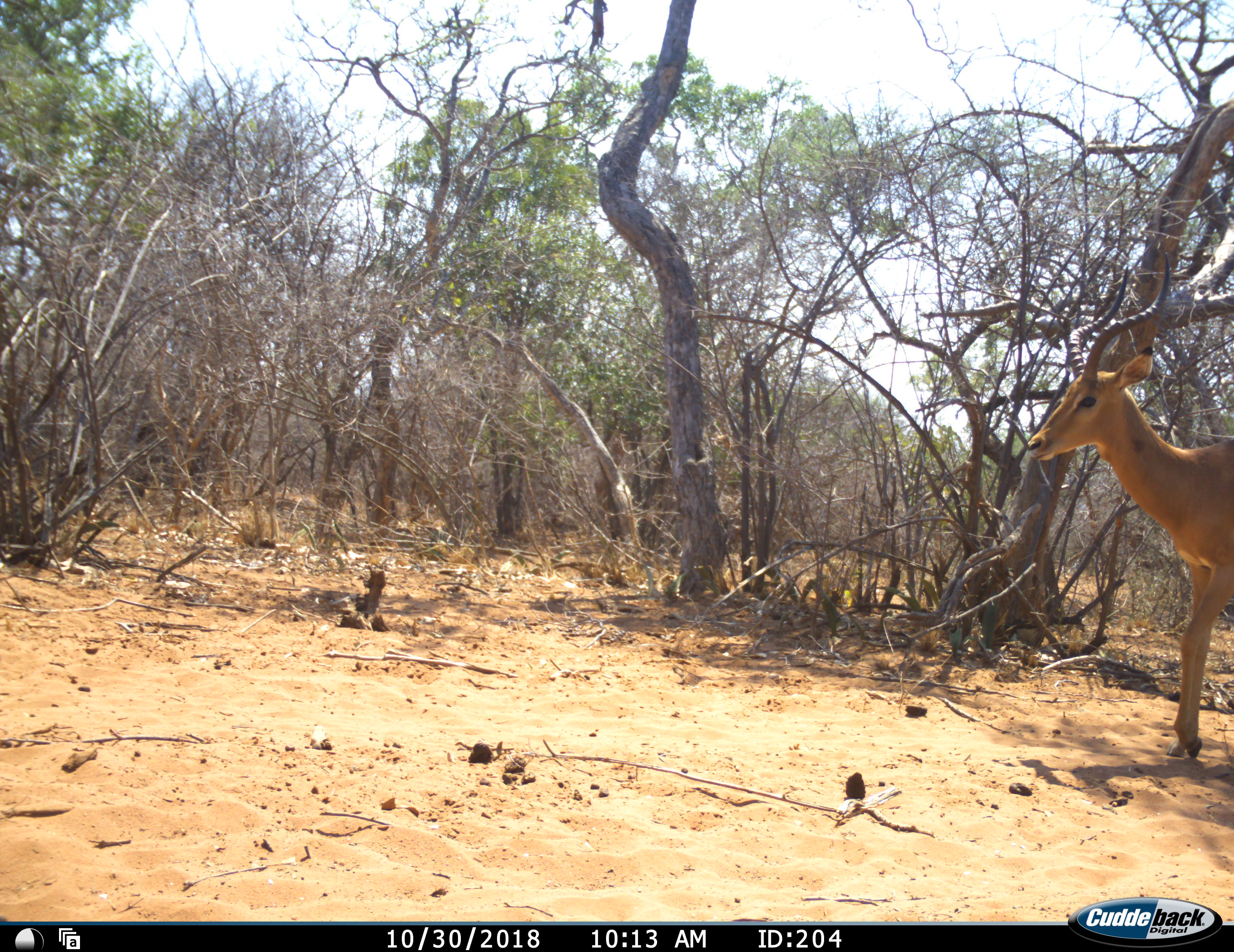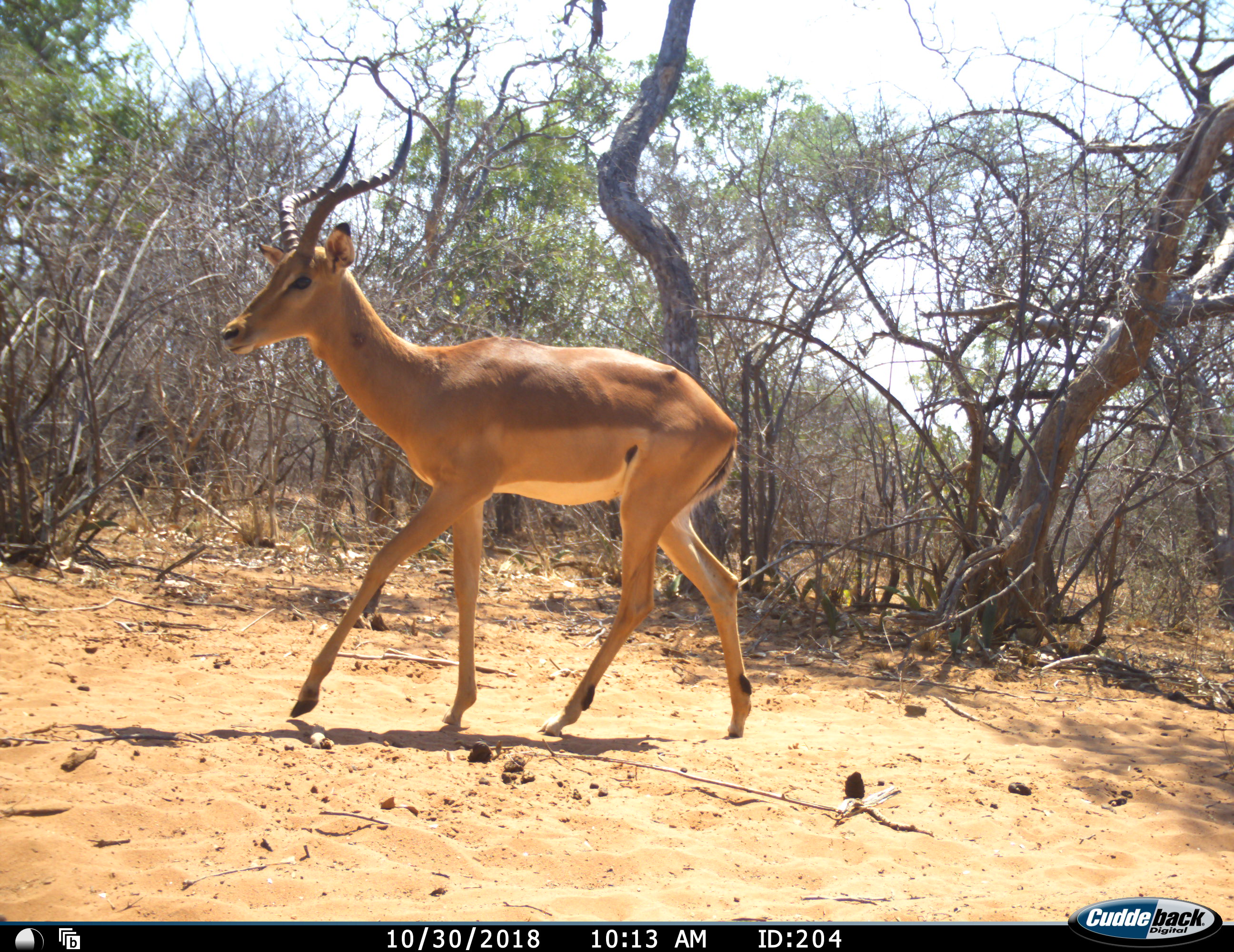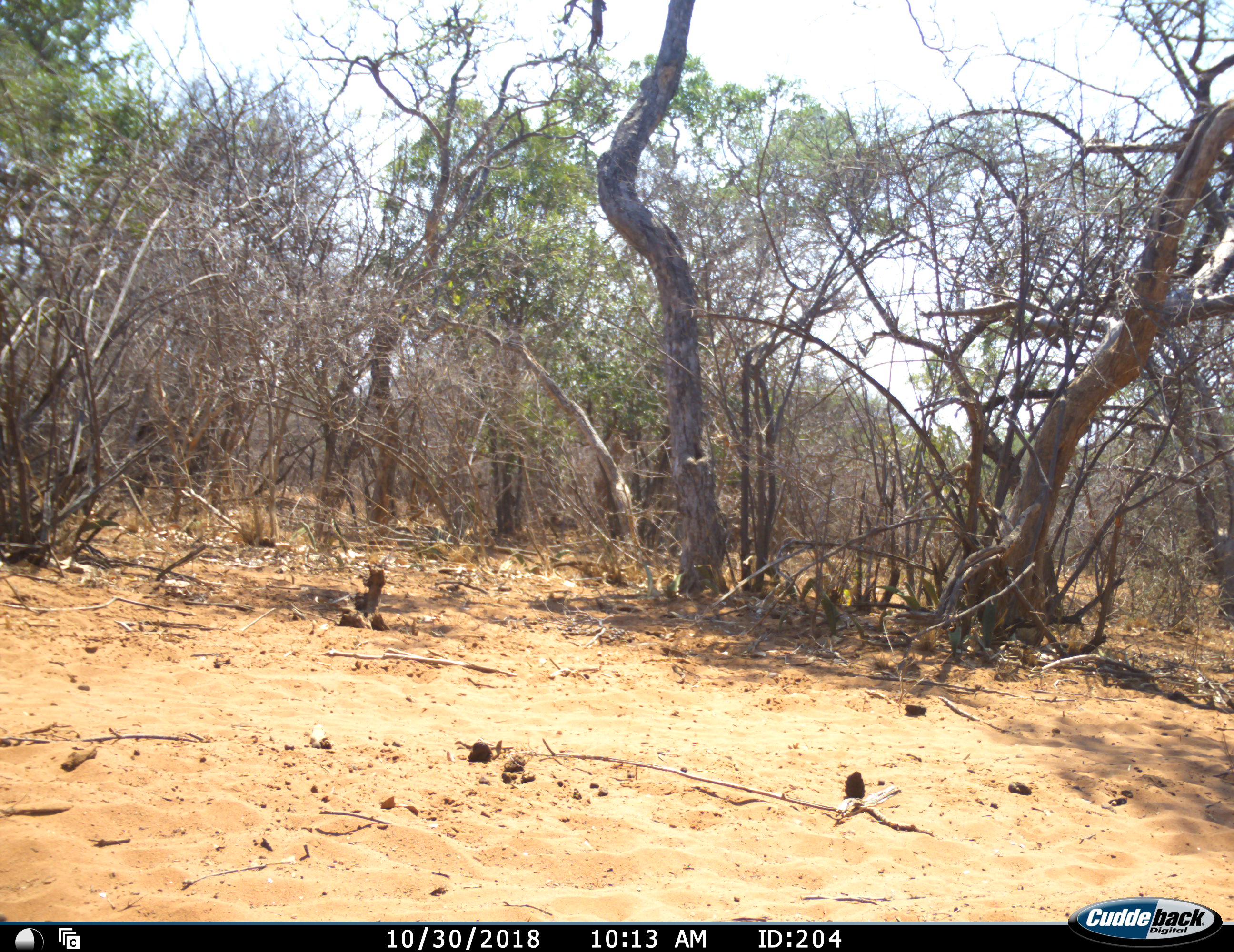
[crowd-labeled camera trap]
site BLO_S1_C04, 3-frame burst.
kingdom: Animalia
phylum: Chordata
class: Mammalia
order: Artiodactyla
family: Bovidae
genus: Aepyceros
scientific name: Aepyceros melampus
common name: impala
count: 1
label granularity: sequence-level